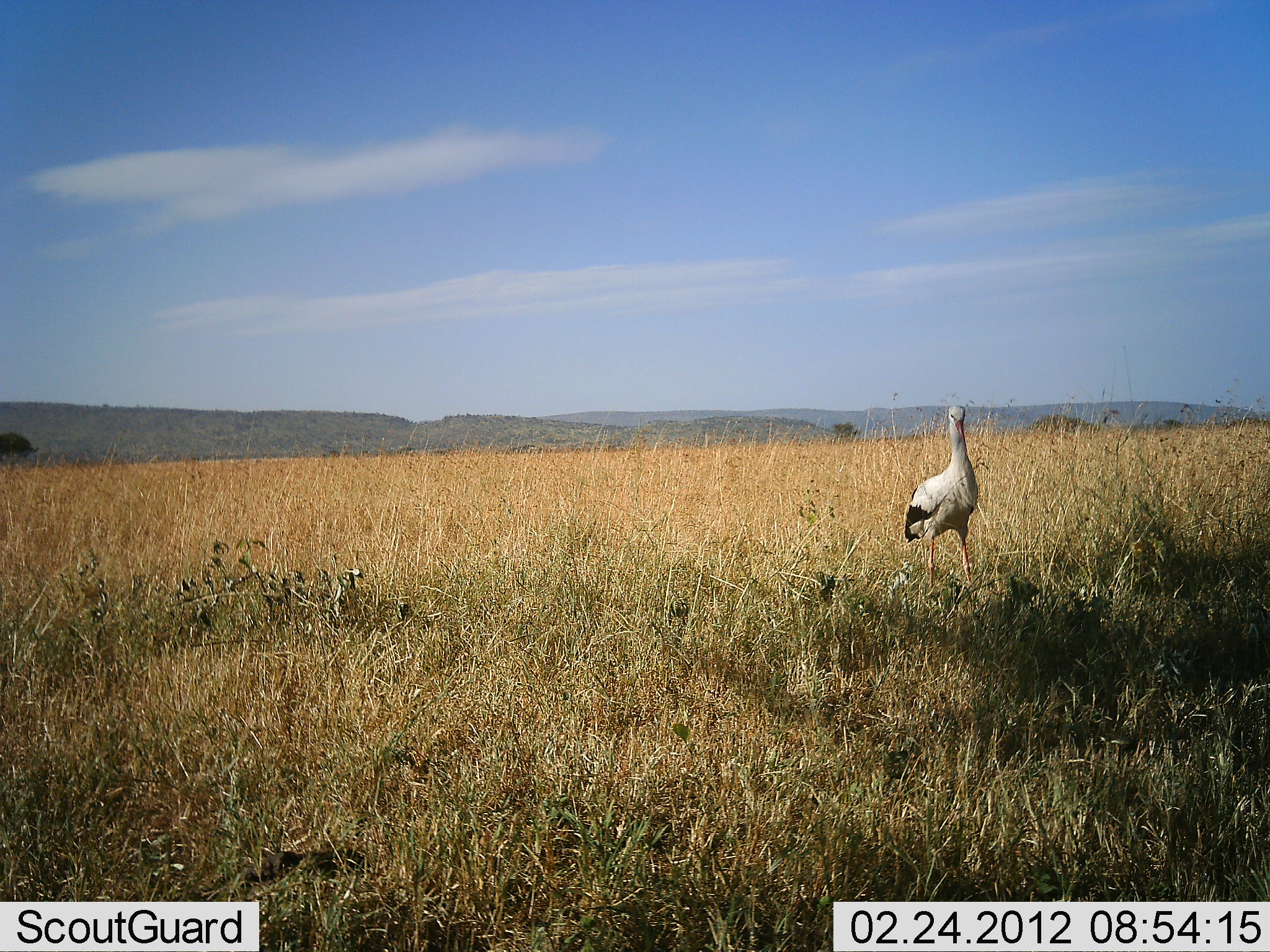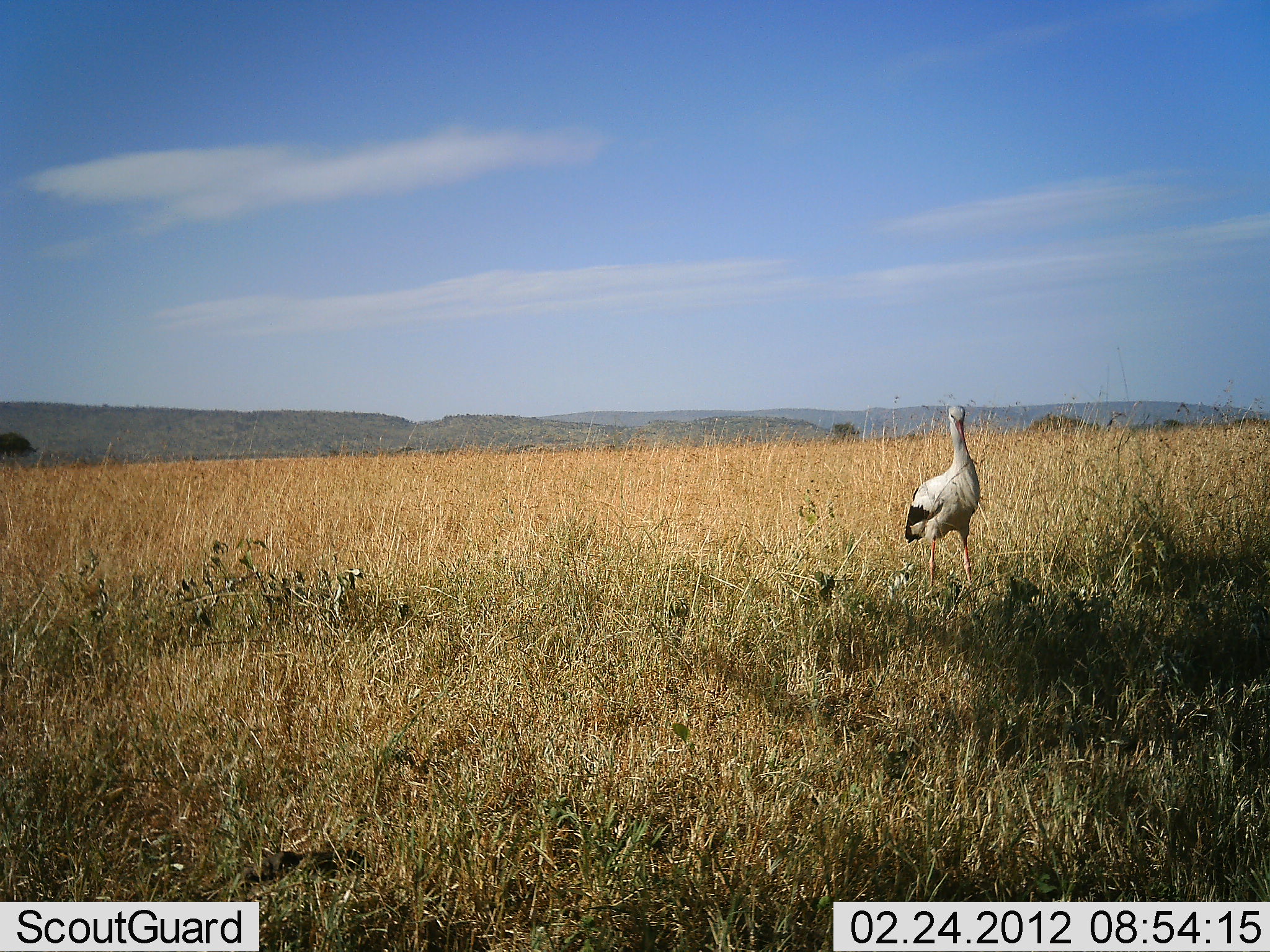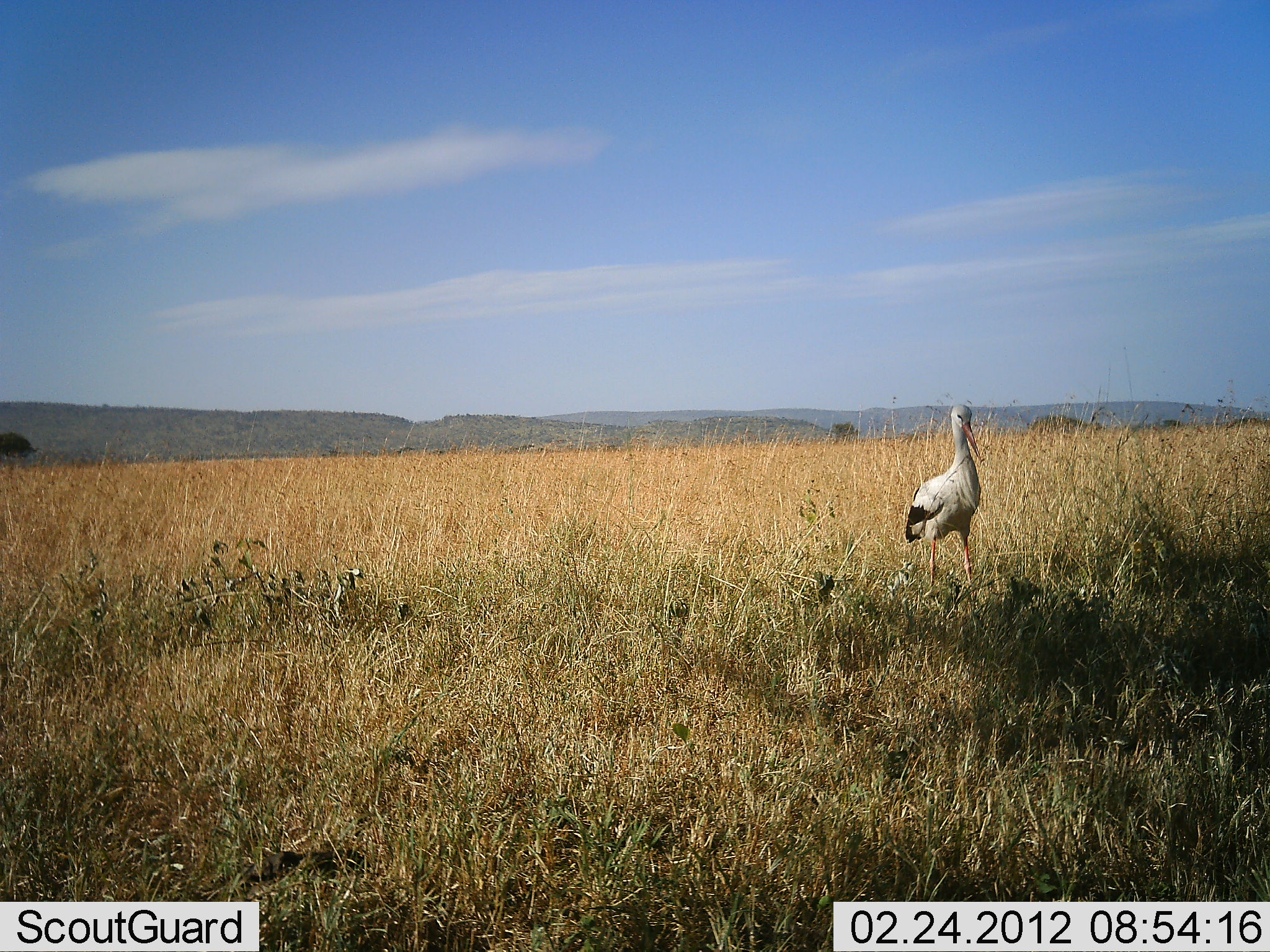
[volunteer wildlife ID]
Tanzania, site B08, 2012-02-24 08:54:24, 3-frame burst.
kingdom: Animalia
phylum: Chordata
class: Aves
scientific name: Aves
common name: bird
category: otherbird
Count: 1.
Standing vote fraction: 100%.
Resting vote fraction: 0%.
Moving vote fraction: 0%.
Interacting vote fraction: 0%.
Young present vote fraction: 0%.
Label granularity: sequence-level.